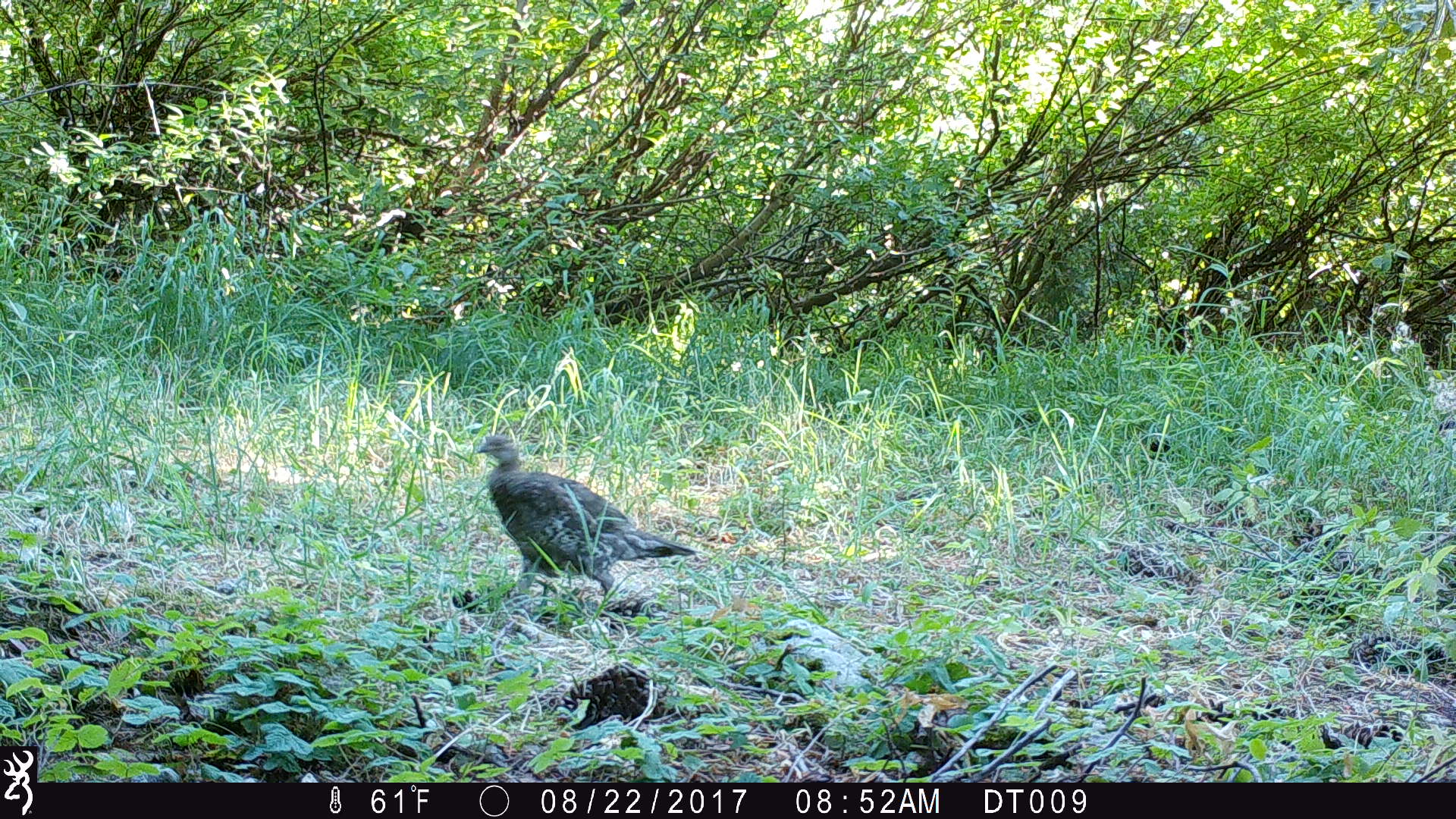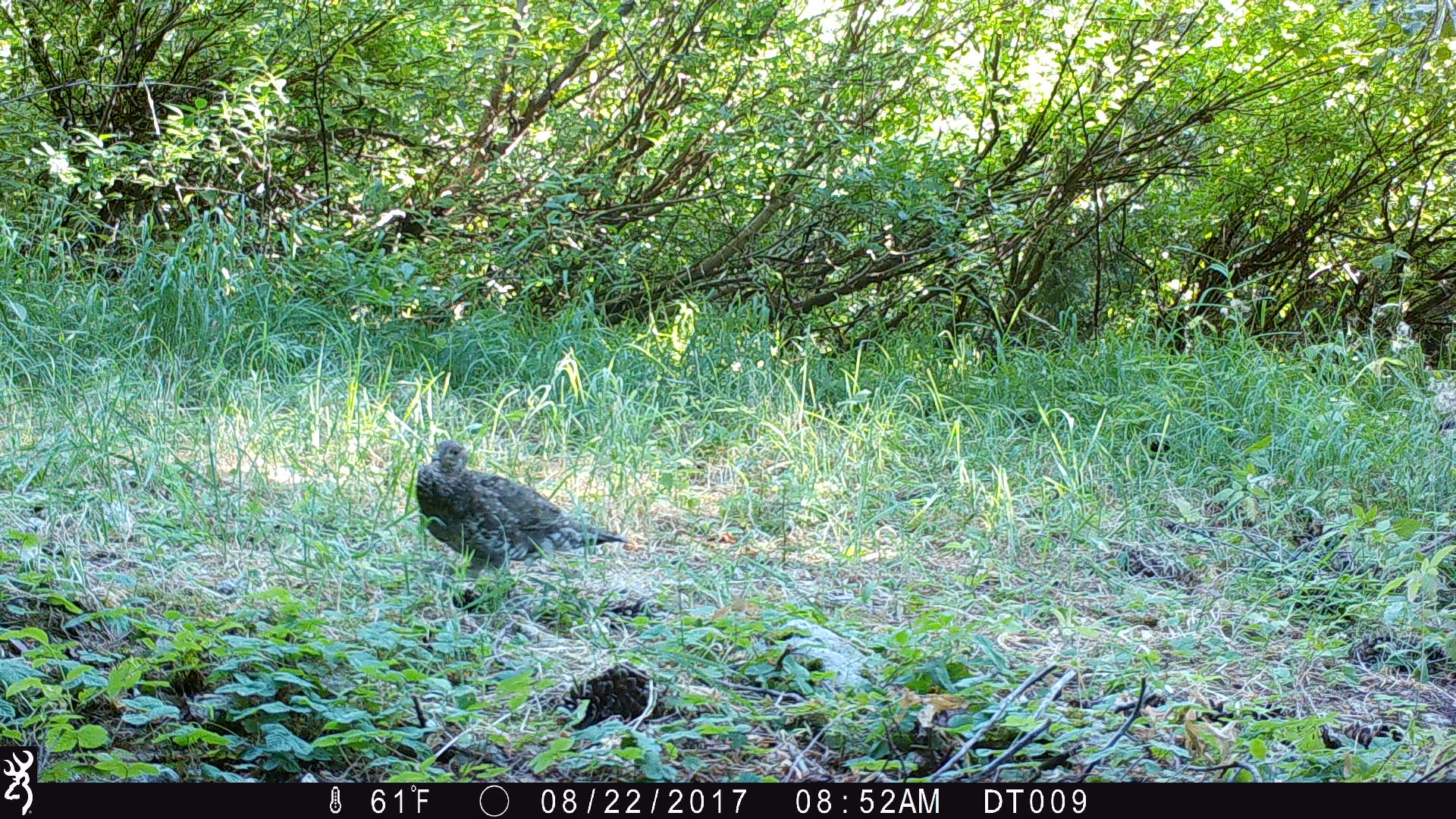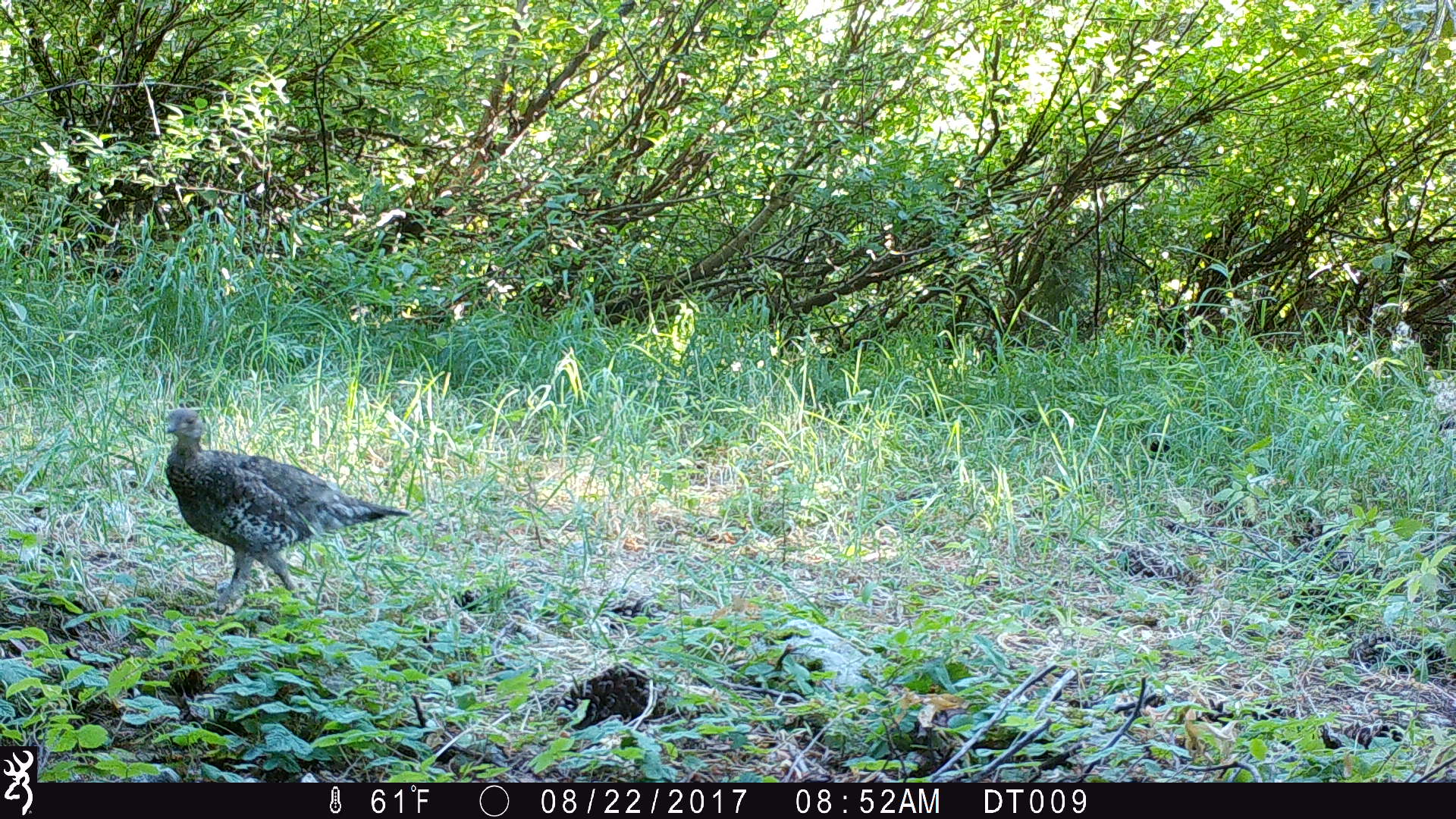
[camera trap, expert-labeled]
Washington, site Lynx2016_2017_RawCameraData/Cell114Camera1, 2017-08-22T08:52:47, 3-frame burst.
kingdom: Animalia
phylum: Chordata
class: Aves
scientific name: Aves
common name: birds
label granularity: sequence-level